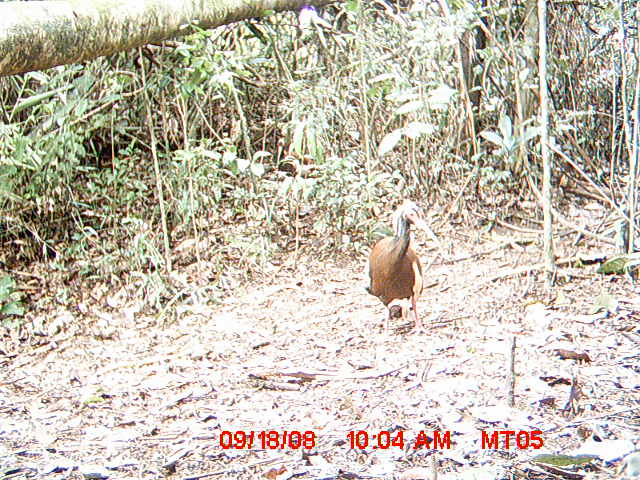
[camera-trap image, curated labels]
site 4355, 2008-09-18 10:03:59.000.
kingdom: Animalia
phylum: Chordata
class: Aves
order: Cuculiformes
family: Cuculidae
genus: Coua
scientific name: Coua serriana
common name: red-breasted coua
Coua serriana (red-breasted coua), count 1.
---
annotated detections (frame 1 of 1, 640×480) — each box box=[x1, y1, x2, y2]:
coua serriana: box=[362, 197, 452, 336]